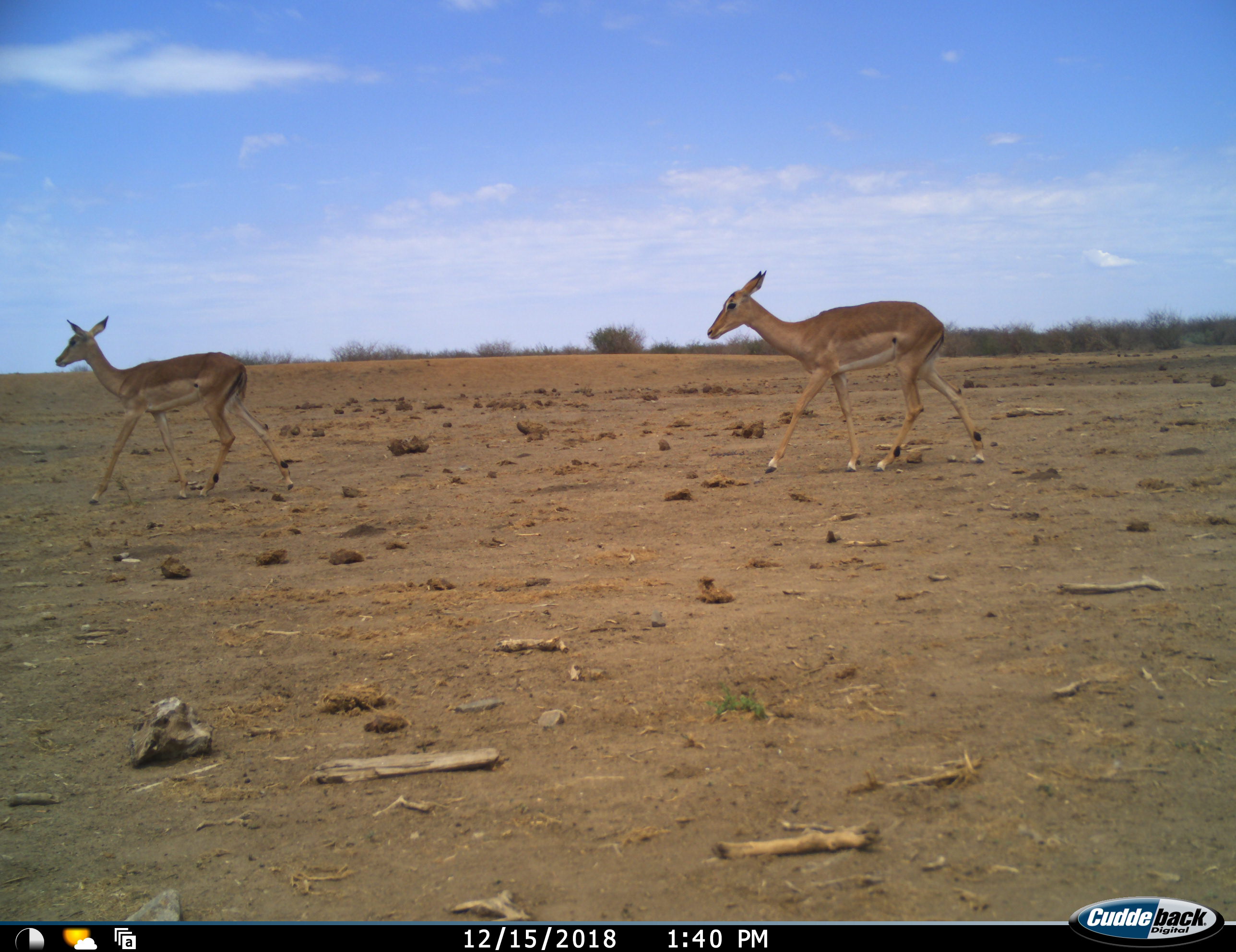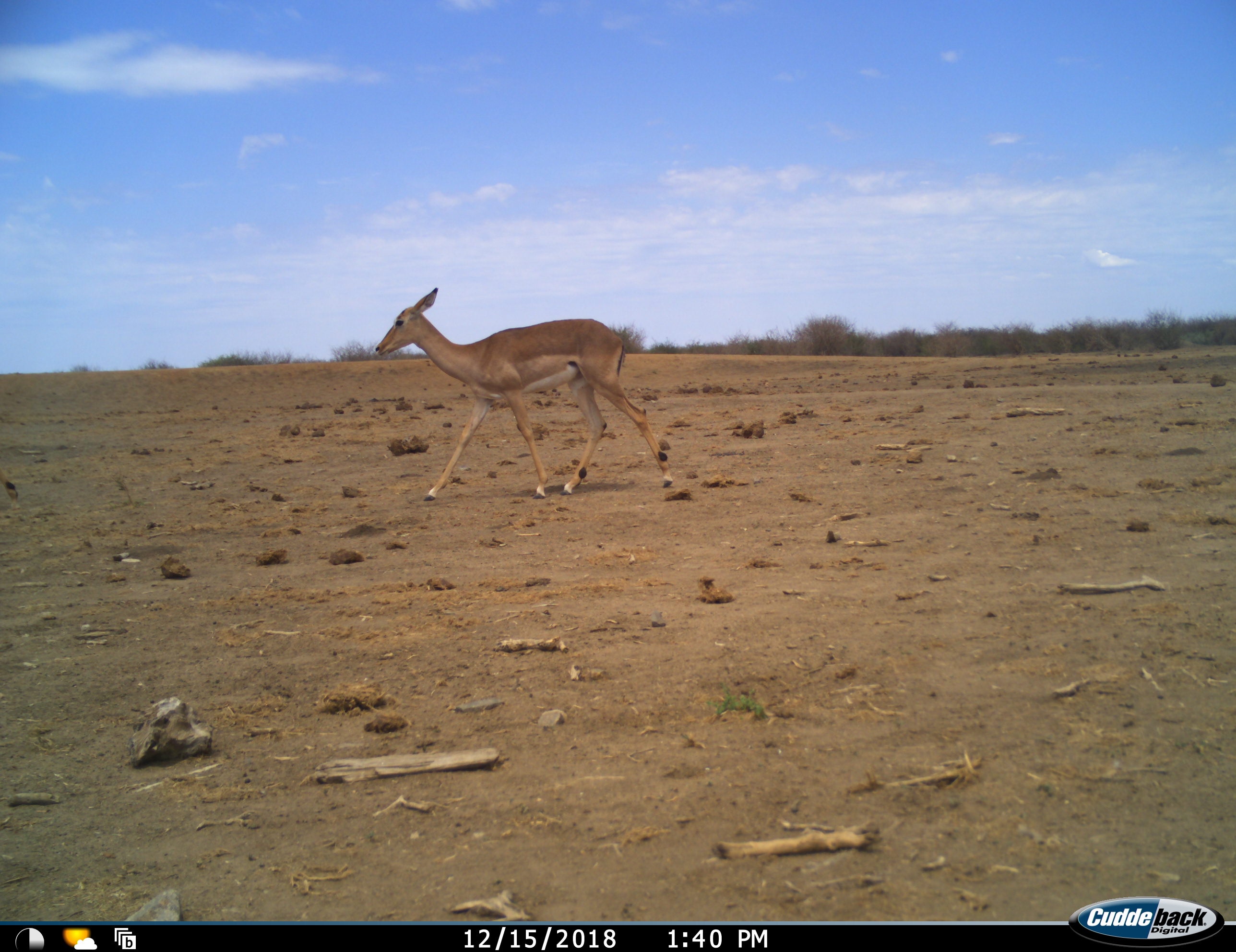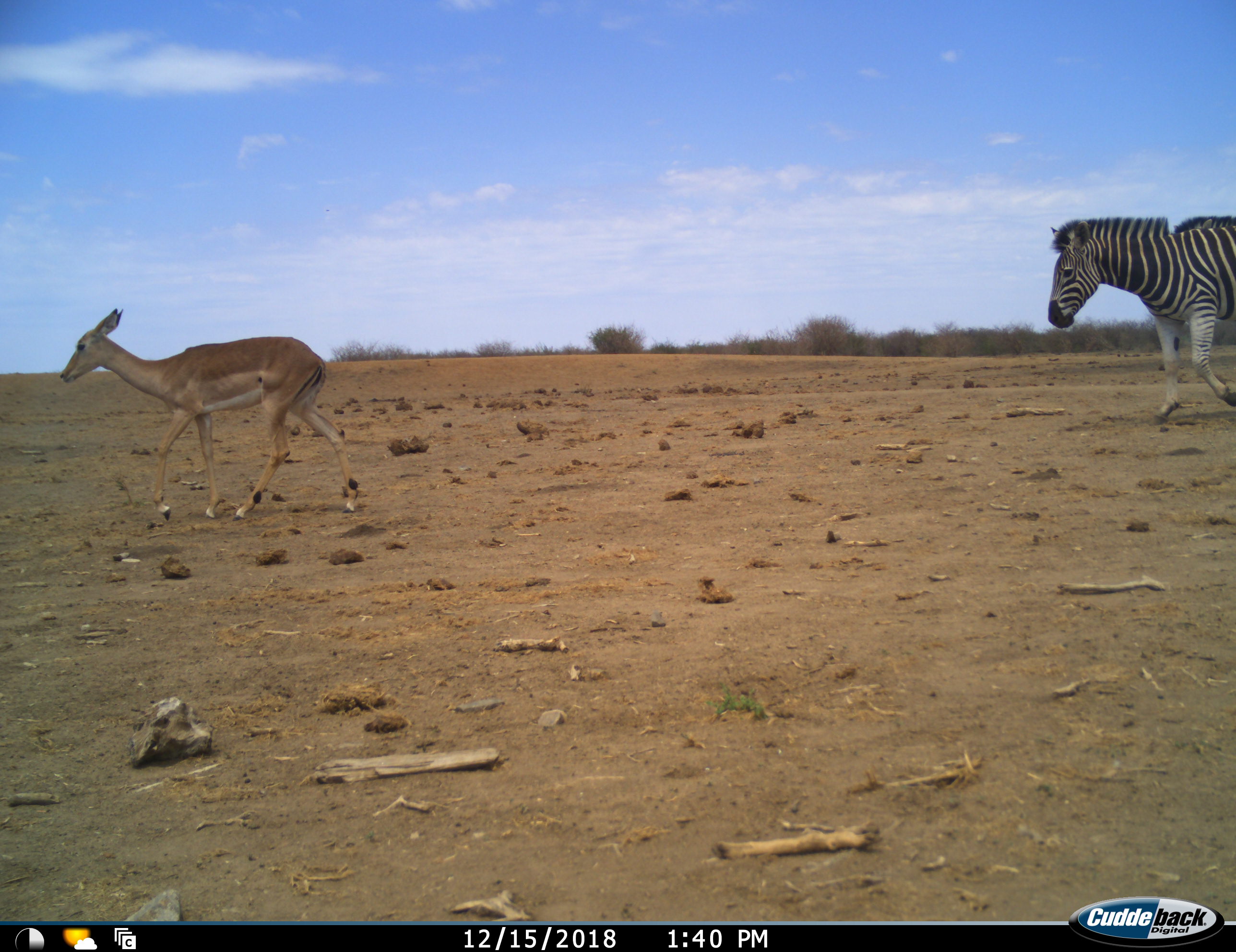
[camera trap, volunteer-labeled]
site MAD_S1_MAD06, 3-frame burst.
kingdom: Animalia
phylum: Chordata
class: Mammalia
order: Artiodactyla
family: Bovidae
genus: Aepyceros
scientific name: Aepyceros melampus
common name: impala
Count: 2.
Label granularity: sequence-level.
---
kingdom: Animalia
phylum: Chordata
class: Mammalia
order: Perissodactyla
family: Equidae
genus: Equus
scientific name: Equus quagga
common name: plains zebra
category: zebraplains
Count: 1.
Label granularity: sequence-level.